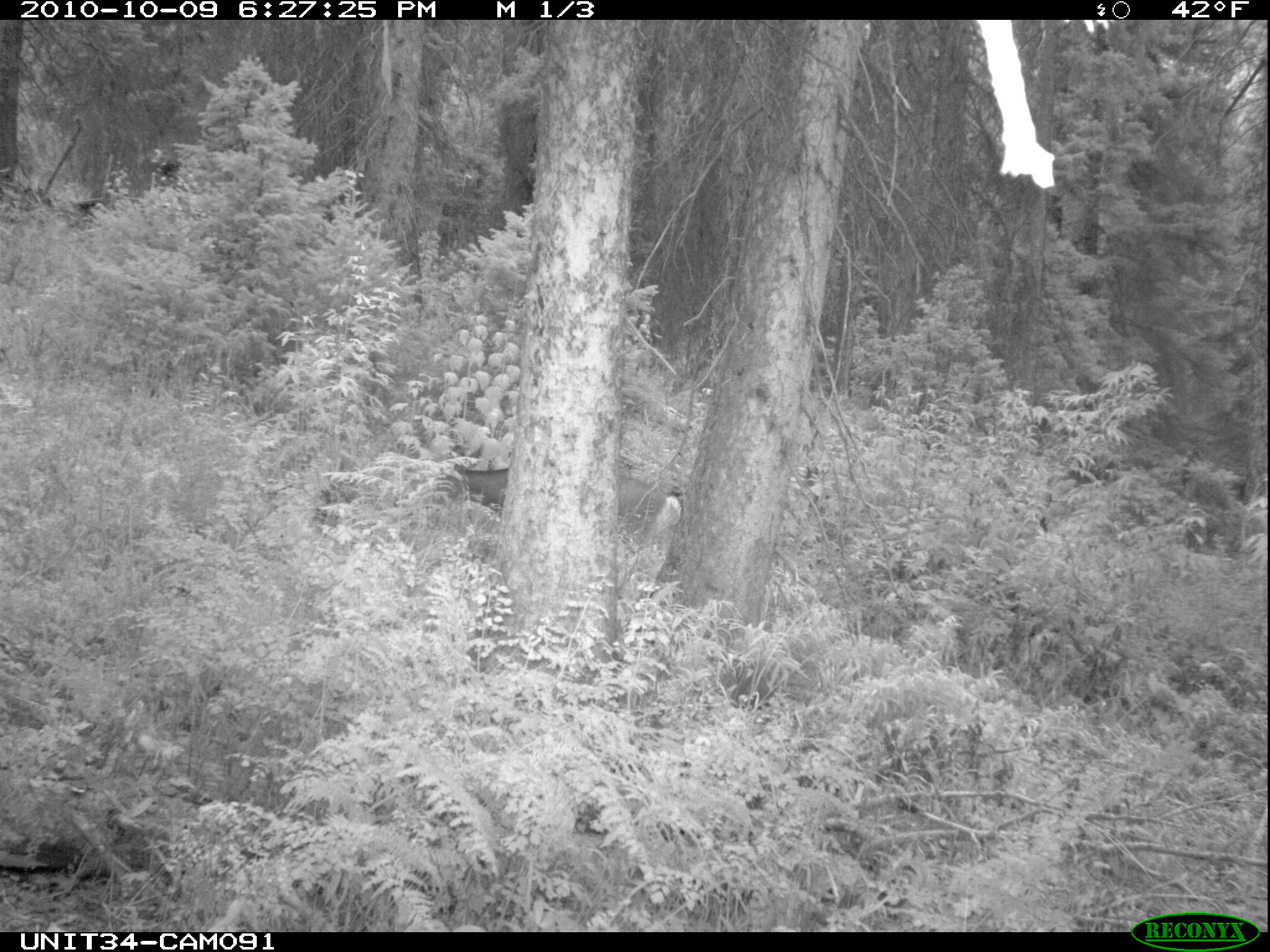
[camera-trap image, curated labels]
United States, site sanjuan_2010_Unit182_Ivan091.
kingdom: Animalia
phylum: Chordata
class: Mammalia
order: Artiodactyla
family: Cervidae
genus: Odocoileus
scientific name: Odocoileus hemionus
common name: mule deer